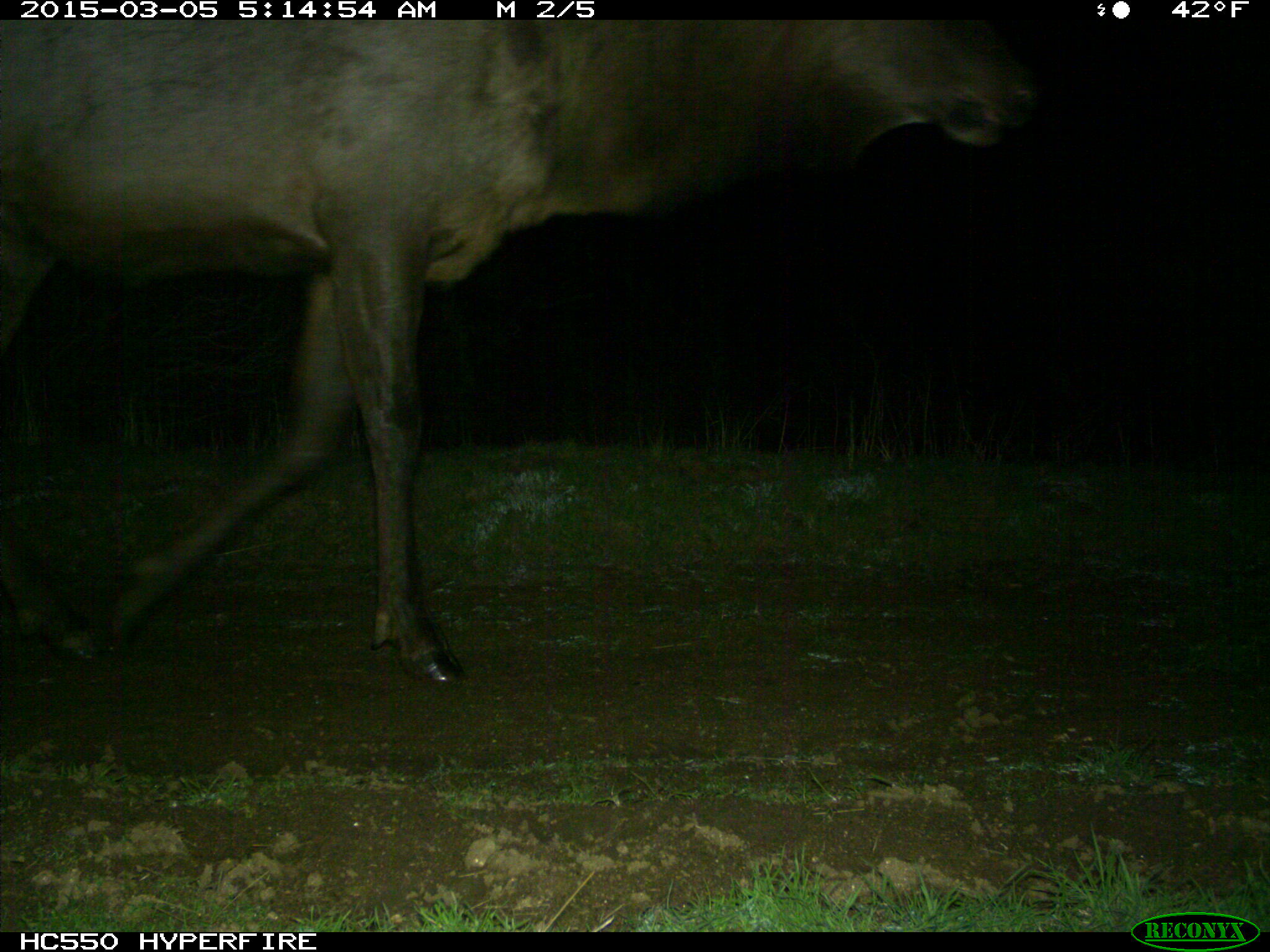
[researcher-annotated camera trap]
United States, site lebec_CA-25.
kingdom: Animalia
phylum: Chordata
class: Mammalia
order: Artiodactyla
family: Cervidae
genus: Cervus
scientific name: Cervus canadensis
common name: elk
Cervus canadensis (elk).